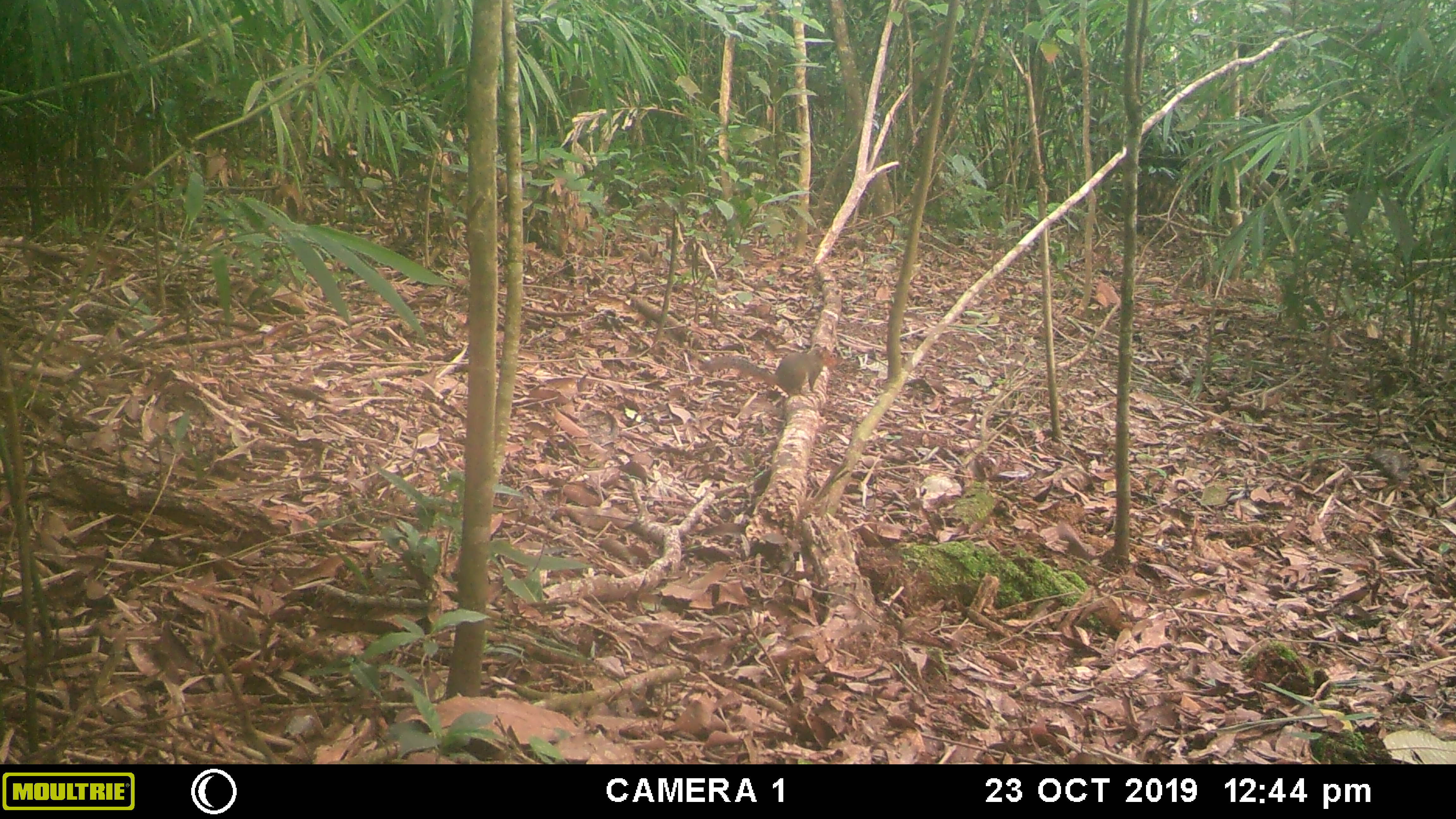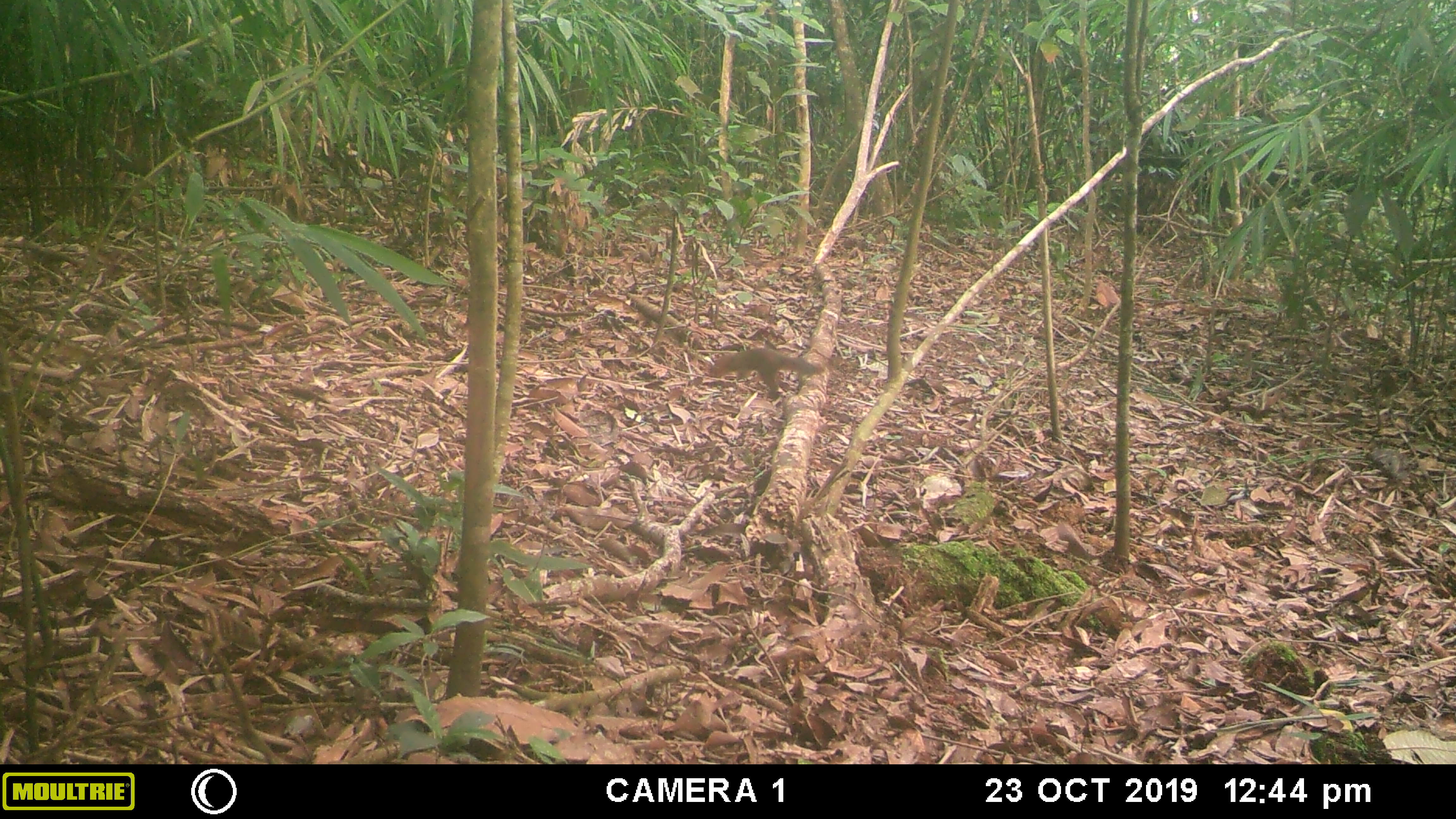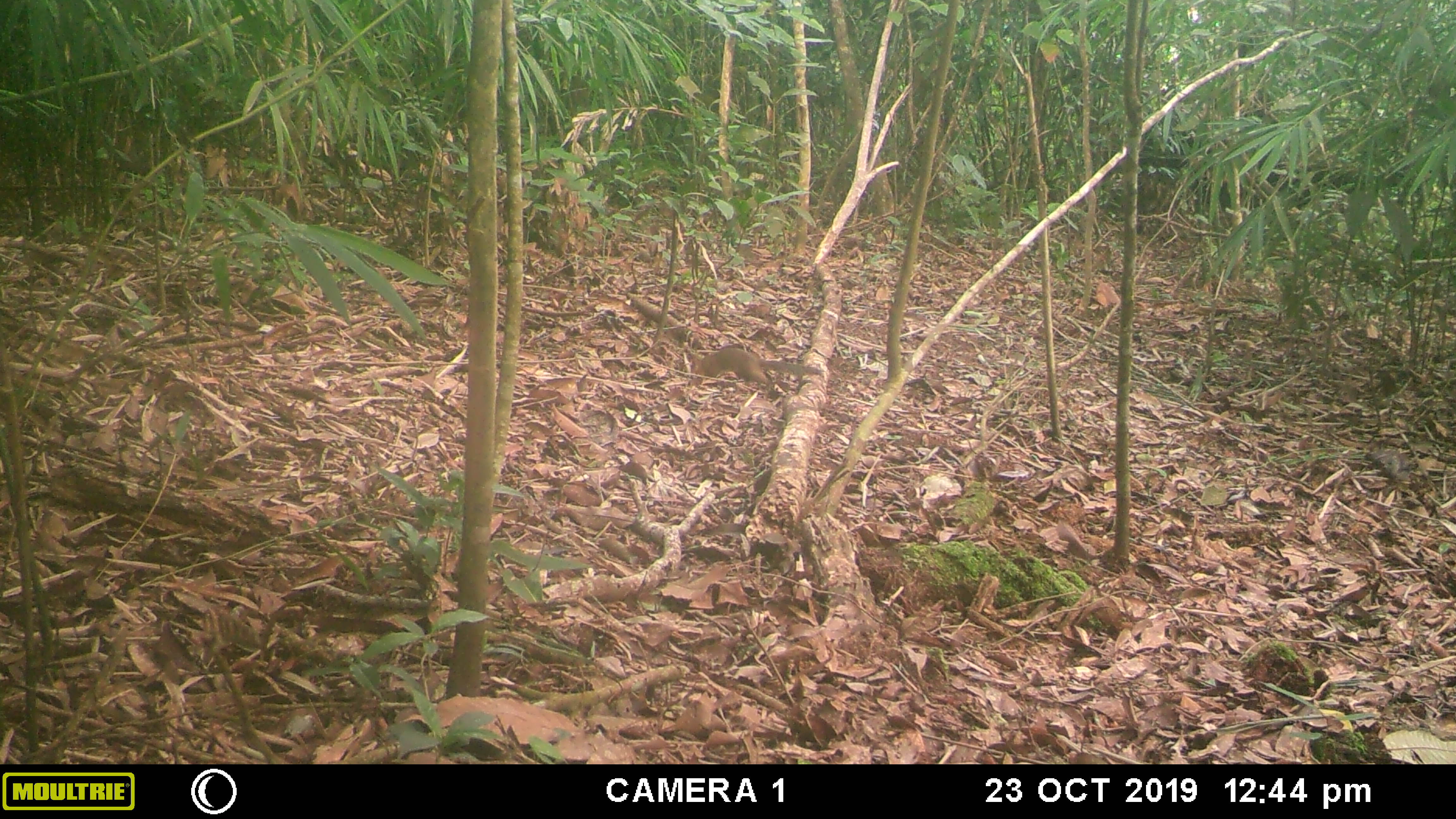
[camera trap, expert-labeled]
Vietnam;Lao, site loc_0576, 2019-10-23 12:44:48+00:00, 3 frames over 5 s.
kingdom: Animalia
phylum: Chordata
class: Mammalia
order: Rodentia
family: Sciuridae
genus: Dremomys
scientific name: Dremomys rufigenis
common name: red-cheeked squirrel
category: red cheeked squirrel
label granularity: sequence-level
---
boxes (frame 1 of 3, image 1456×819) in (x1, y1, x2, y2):
red cheeked squirrel: (699, 346, 837, 397)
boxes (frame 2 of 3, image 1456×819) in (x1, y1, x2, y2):
red cheeked squirrel: (708, 348, 824, 400)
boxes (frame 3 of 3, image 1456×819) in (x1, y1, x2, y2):
red cheeked squirrel: (695, 348, 822, 386)